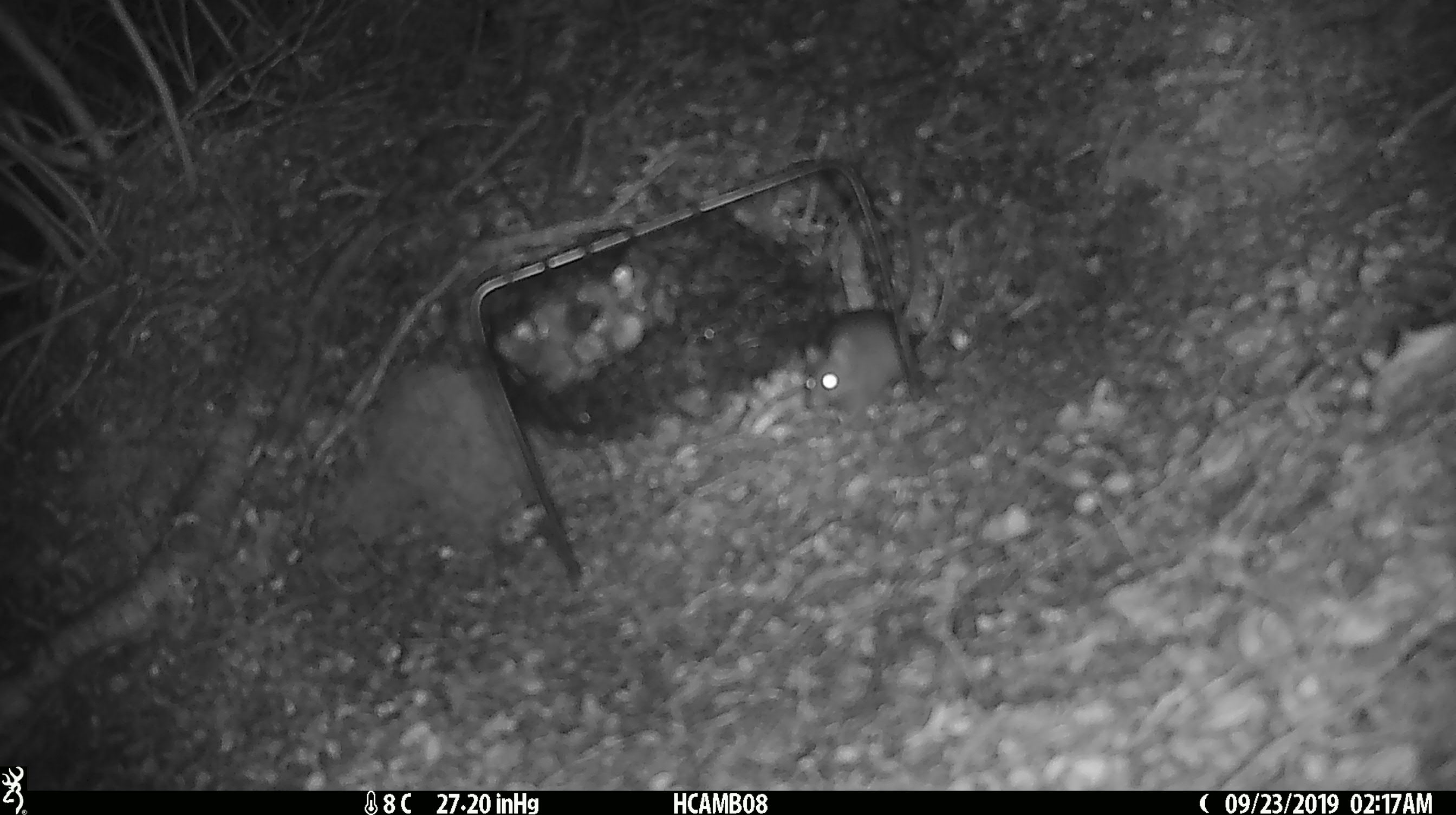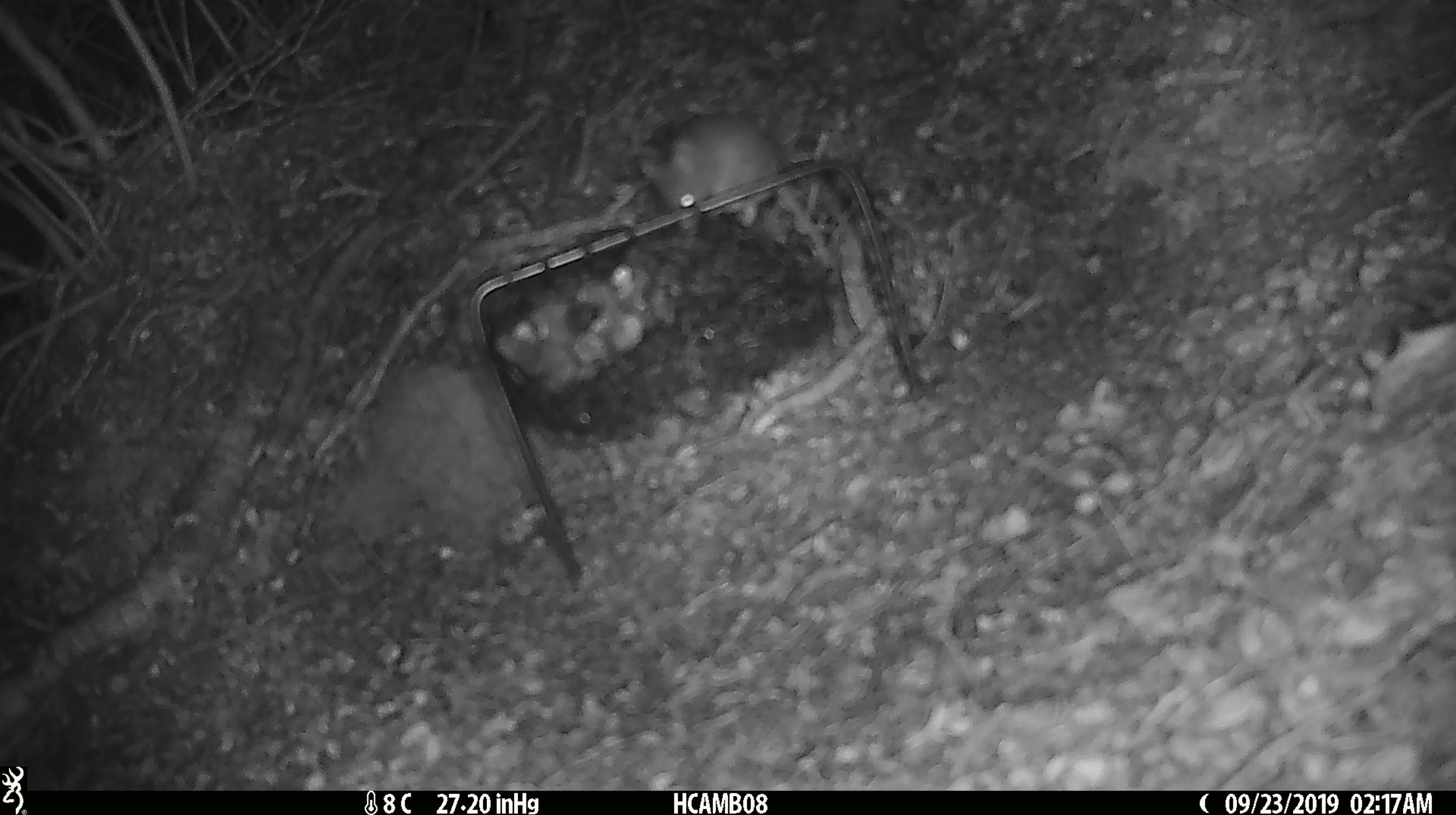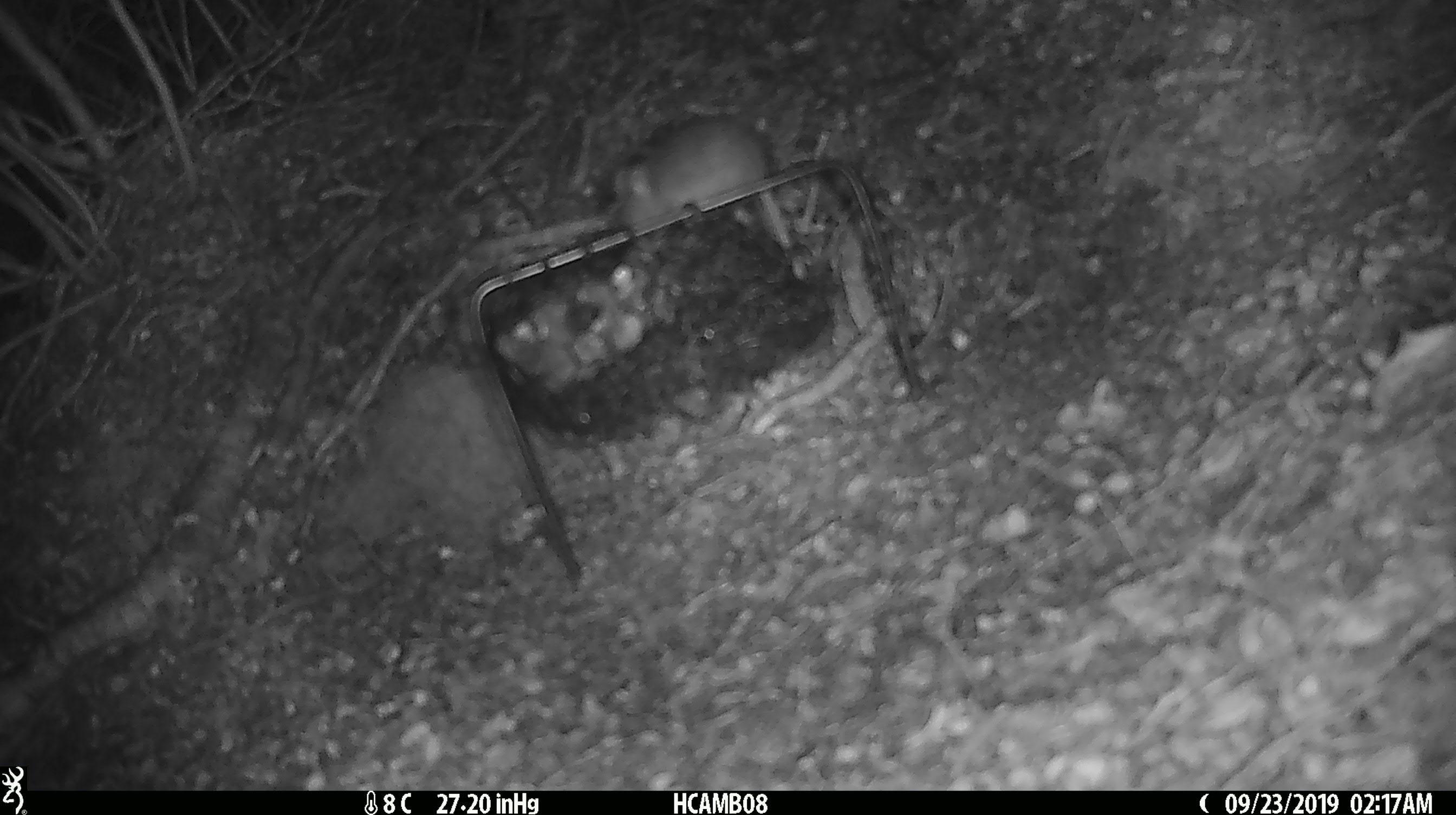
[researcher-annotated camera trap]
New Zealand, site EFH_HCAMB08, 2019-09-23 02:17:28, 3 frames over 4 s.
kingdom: Animalia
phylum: Chordata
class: Mammalia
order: Rodentia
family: Muridae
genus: Mus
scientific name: Mus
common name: mouse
Mouse (Mus).